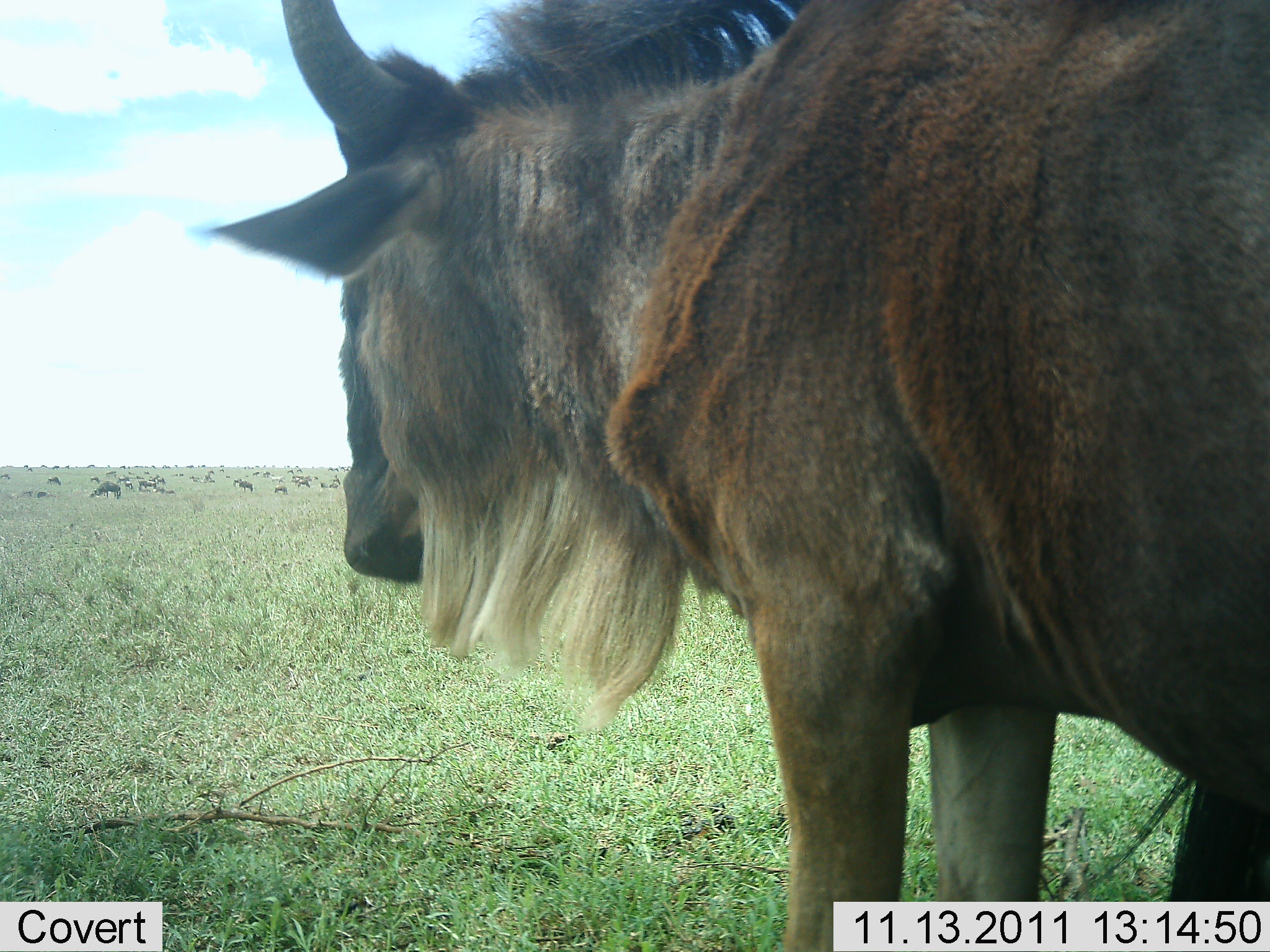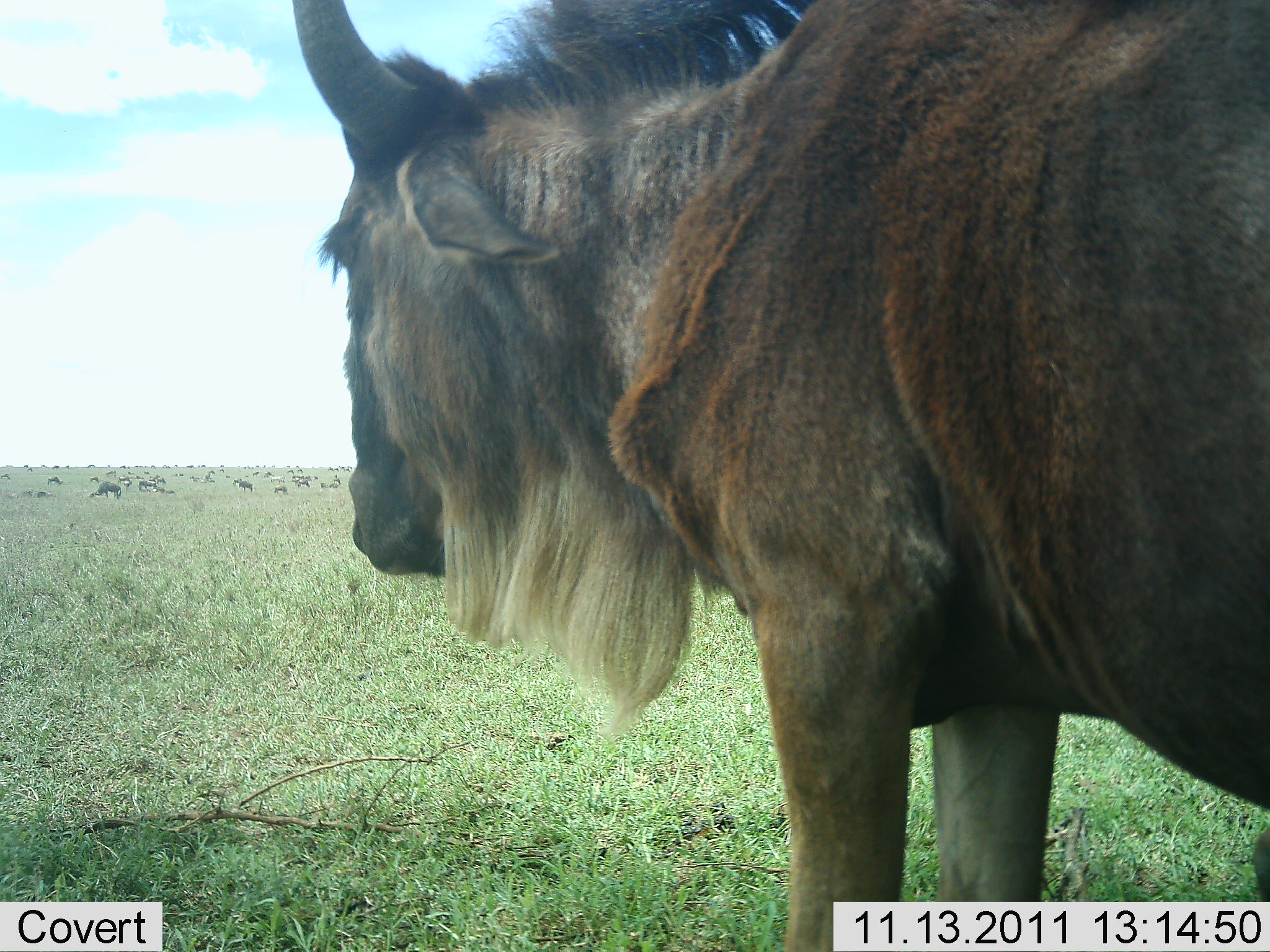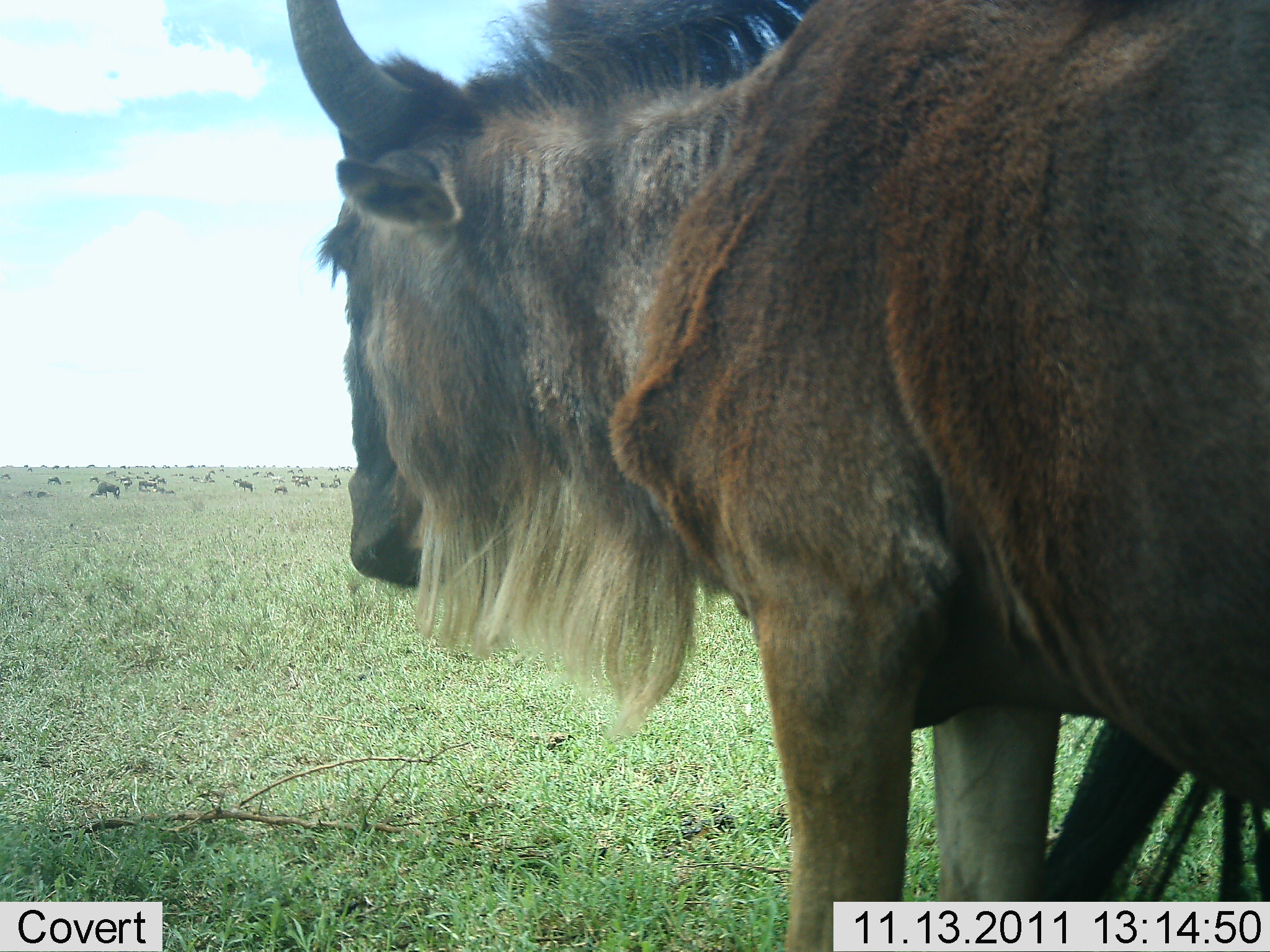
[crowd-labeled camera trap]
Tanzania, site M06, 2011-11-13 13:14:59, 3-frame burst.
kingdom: Animalia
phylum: Chordata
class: Mammalia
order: Artiodactyla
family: Bovidae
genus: Connochaetes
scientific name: Connochaetes taurinus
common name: blue wildebeest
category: wildebeest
Wildebeest (blue wildebeest) (Connochaetes taurinus), count 1. Behavior (volunteer vote fractions): standing 91%, resting 0%, moving 9%, interacting 0%. Young present (vote fraction): 0%. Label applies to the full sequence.